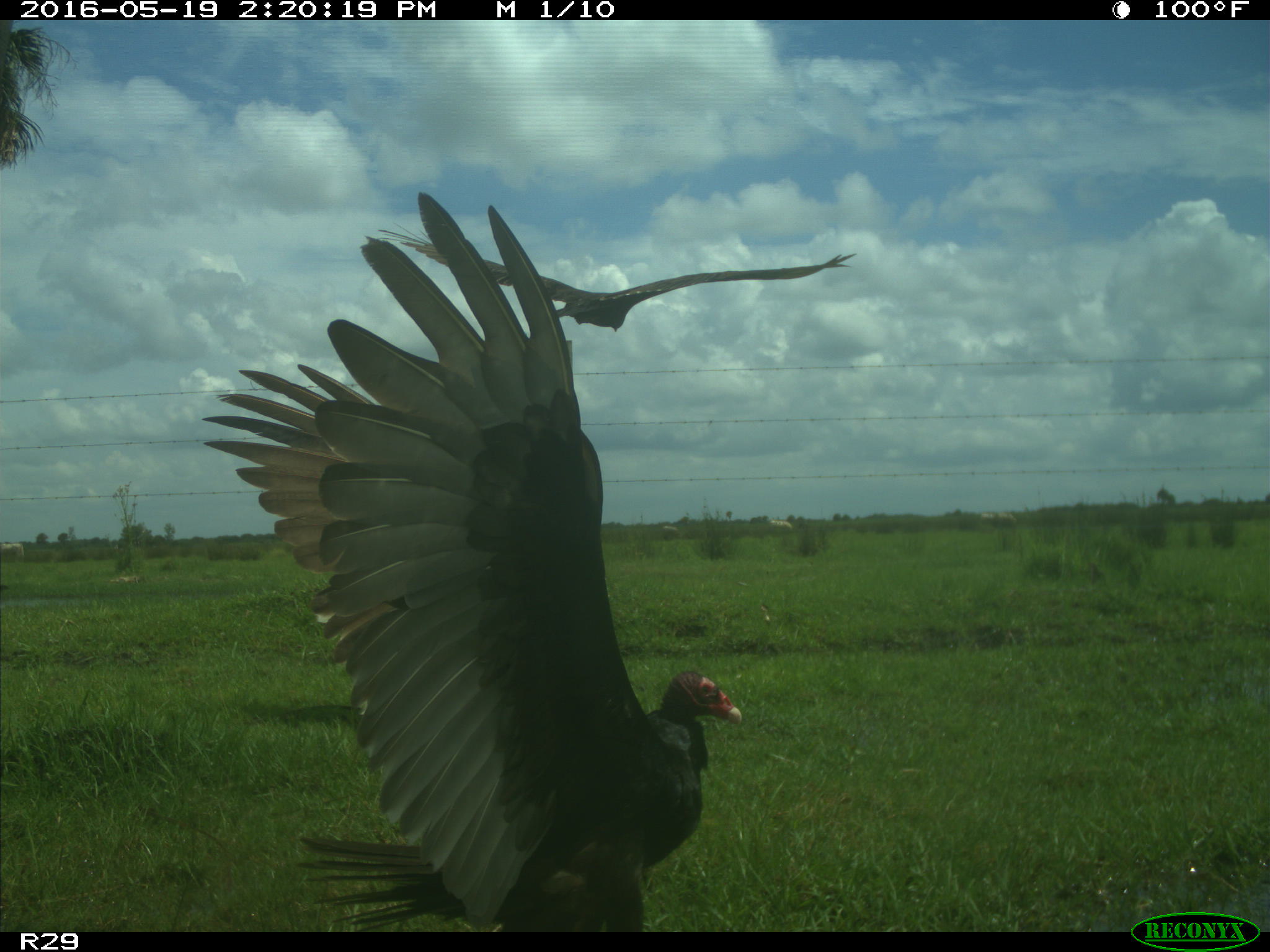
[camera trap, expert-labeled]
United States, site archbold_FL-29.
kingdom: Animalia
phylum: Chordata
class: Aves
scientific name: Aves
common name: birds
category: unidentified bird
Unidentified bird (birds) (Aves).